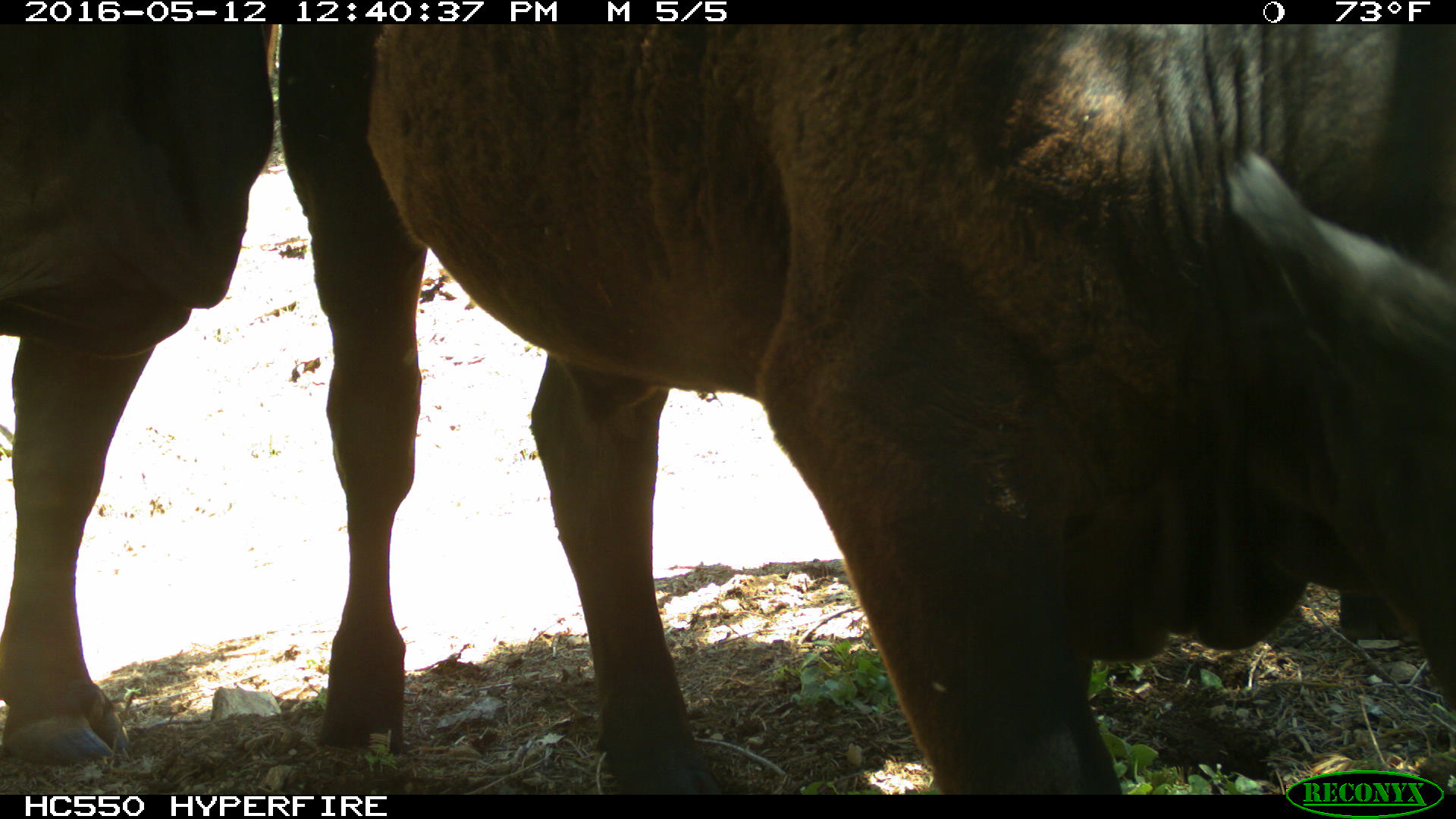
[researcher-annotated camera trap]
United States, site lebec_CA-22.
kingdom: Animalia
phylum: Chordata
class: Mammalia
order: Artiodactyla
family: Bovidae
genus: Bos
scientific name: Bos taurus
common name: domestic cow